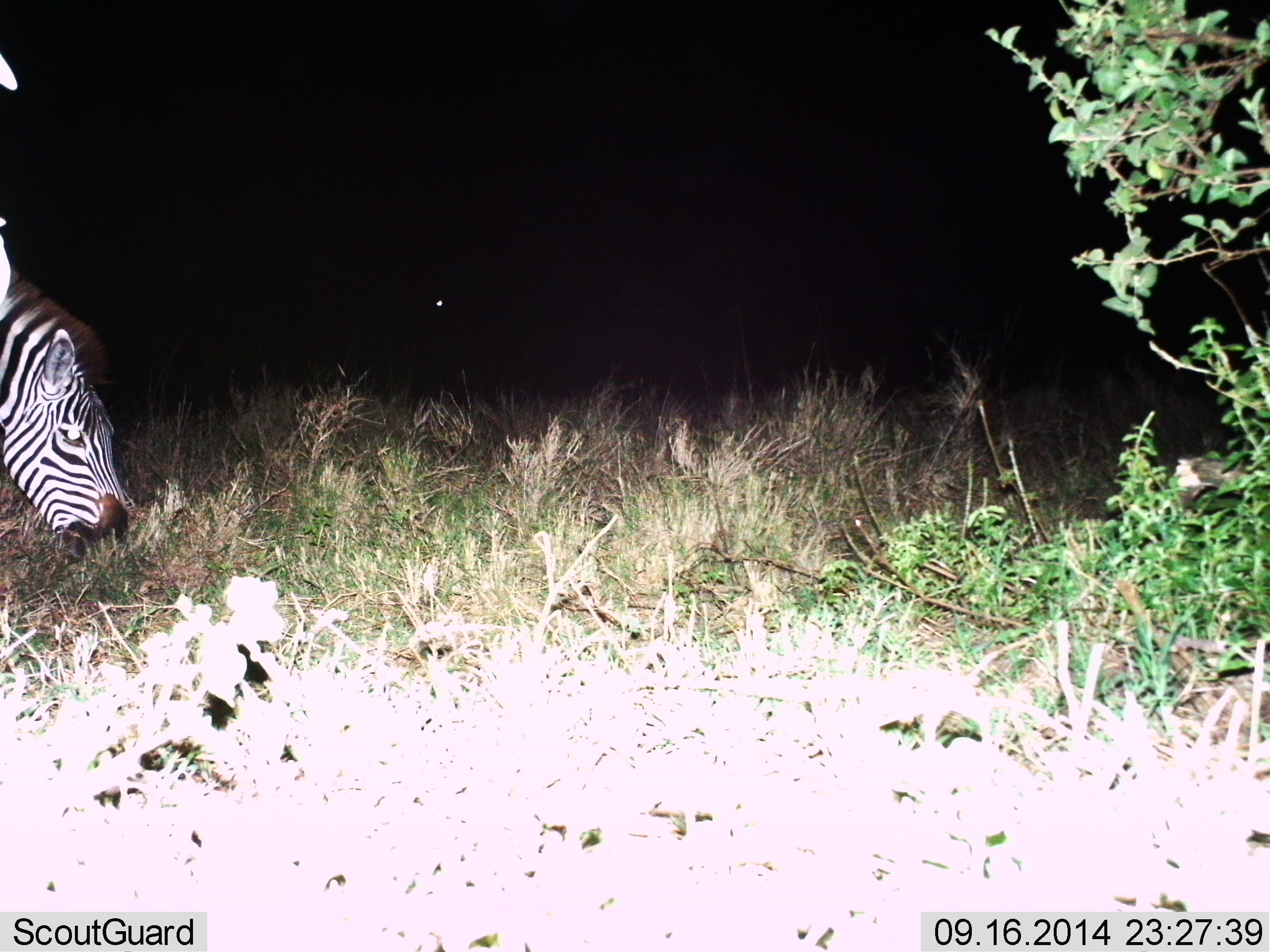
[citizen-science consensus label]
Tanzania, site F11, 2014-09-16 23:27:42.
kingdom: Animalia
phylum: Chordata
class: Mammalia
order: Perissodactyla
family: Equidae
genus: Equus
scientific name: Equus quagga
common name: plains zebra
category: zebra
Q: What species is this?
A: Zebra (plains zebra) (Equus quagga).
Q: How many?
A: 1.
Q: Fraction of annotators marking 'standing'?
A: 10%.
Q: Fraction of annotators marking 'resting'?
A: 0%.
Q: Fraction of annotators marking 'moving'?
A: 10%.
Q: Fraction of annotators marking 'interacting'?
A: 0%.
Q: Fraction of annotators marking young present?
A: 0%.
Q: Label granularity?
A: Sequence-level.